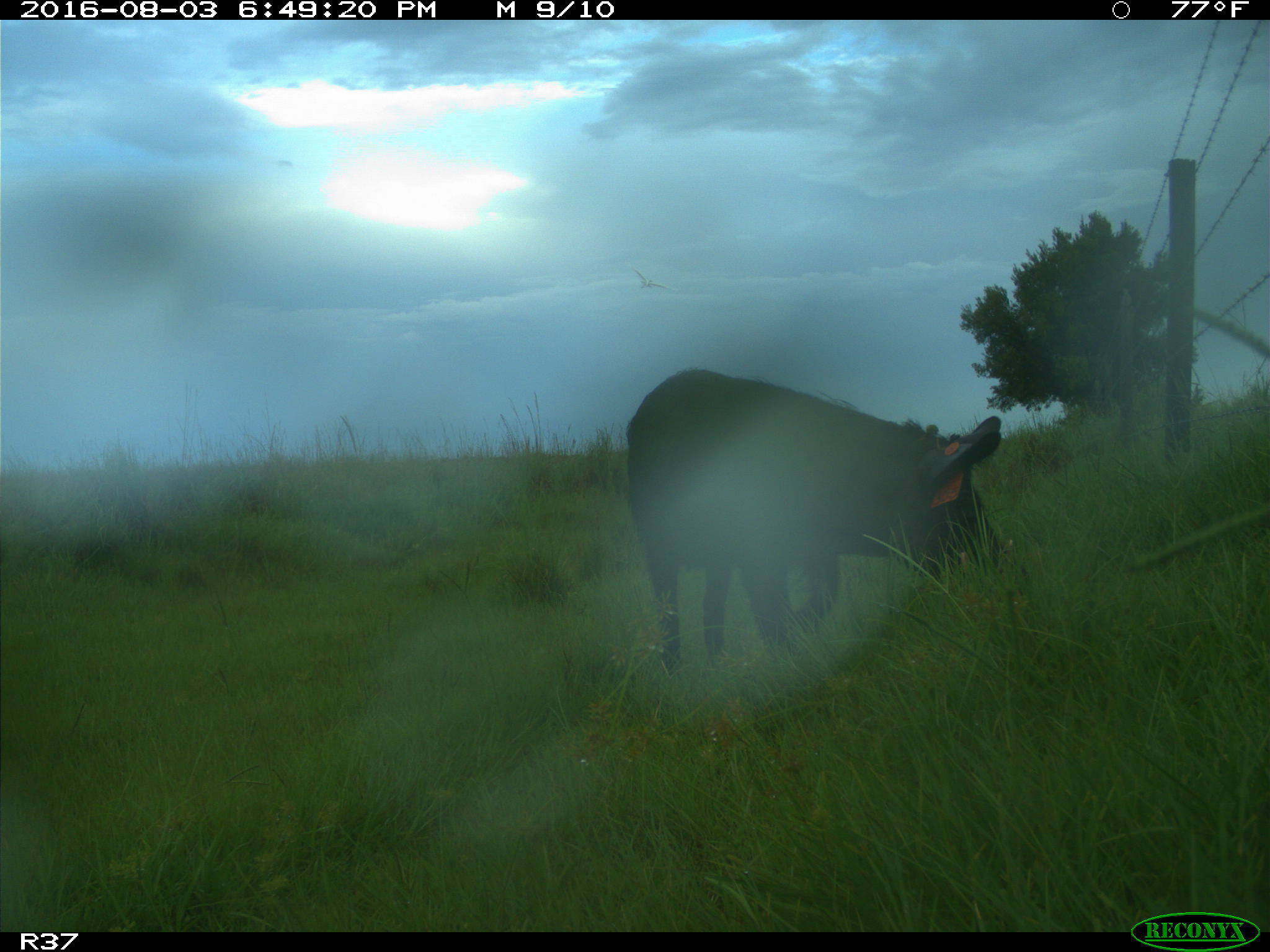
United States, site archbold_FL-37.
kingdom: Animalia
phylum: Chordata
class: Mammalia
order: Artiodactyla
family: Suidae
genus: Sus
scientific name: Sus scrofa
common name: wild boar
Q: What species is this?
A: Sus scrofa (wild boar).